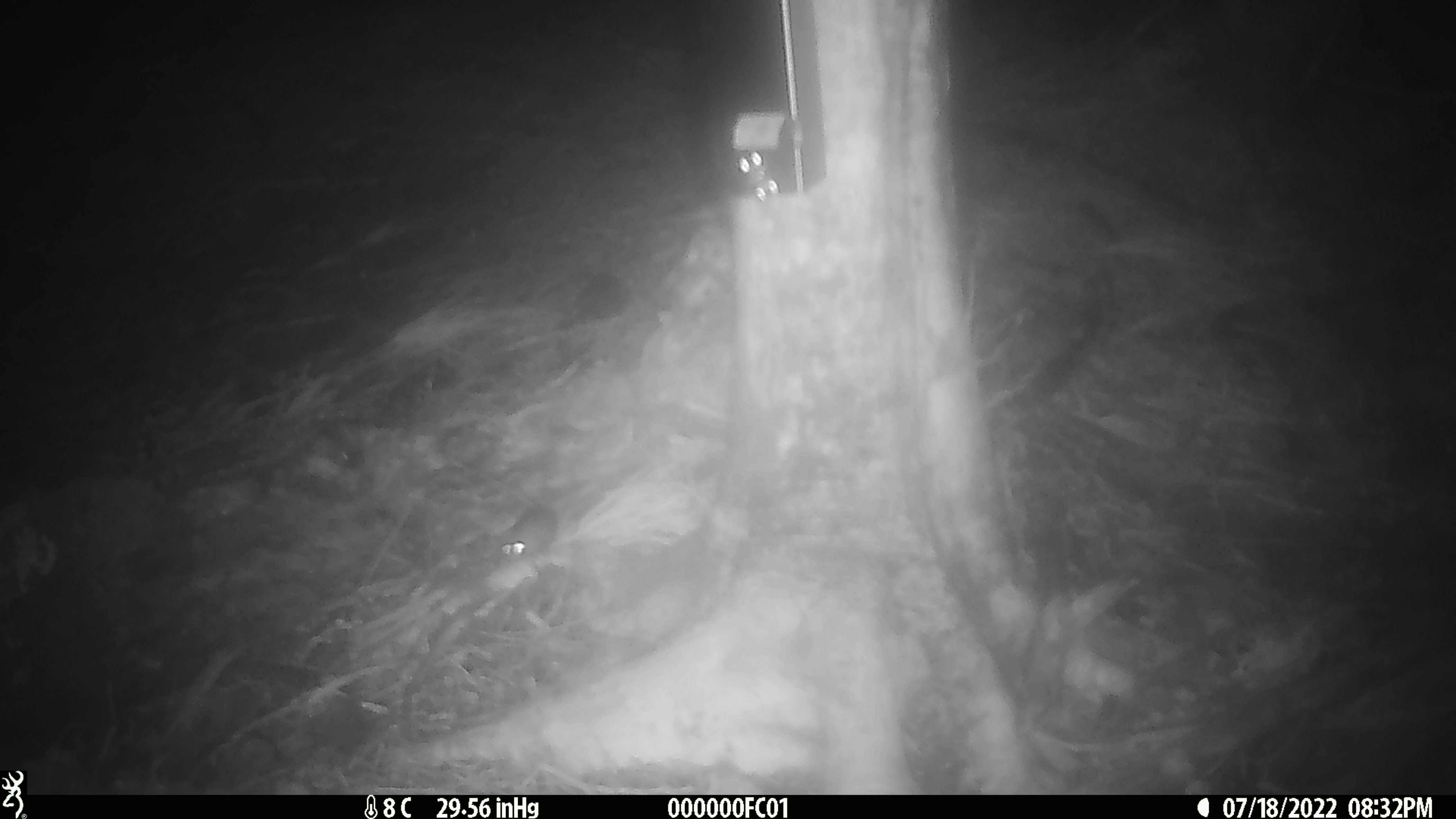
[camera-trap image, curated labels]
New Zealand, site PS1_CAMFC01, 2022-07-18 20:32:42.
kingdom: Animalia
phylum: Chordata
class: Mammalia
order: Rodentia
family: Muridae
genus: Mus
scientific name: Mus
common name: mouse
Mouse (Mus).